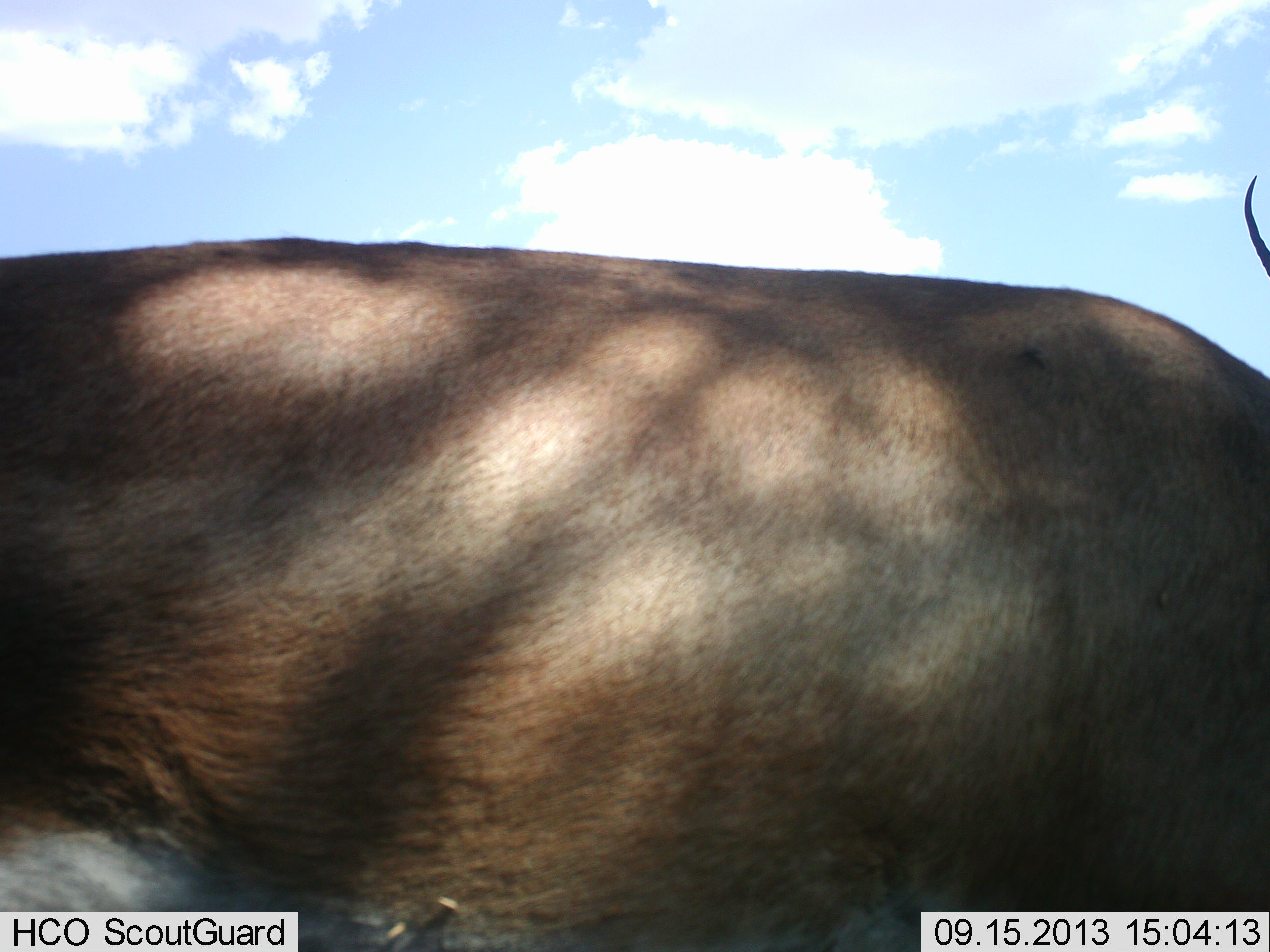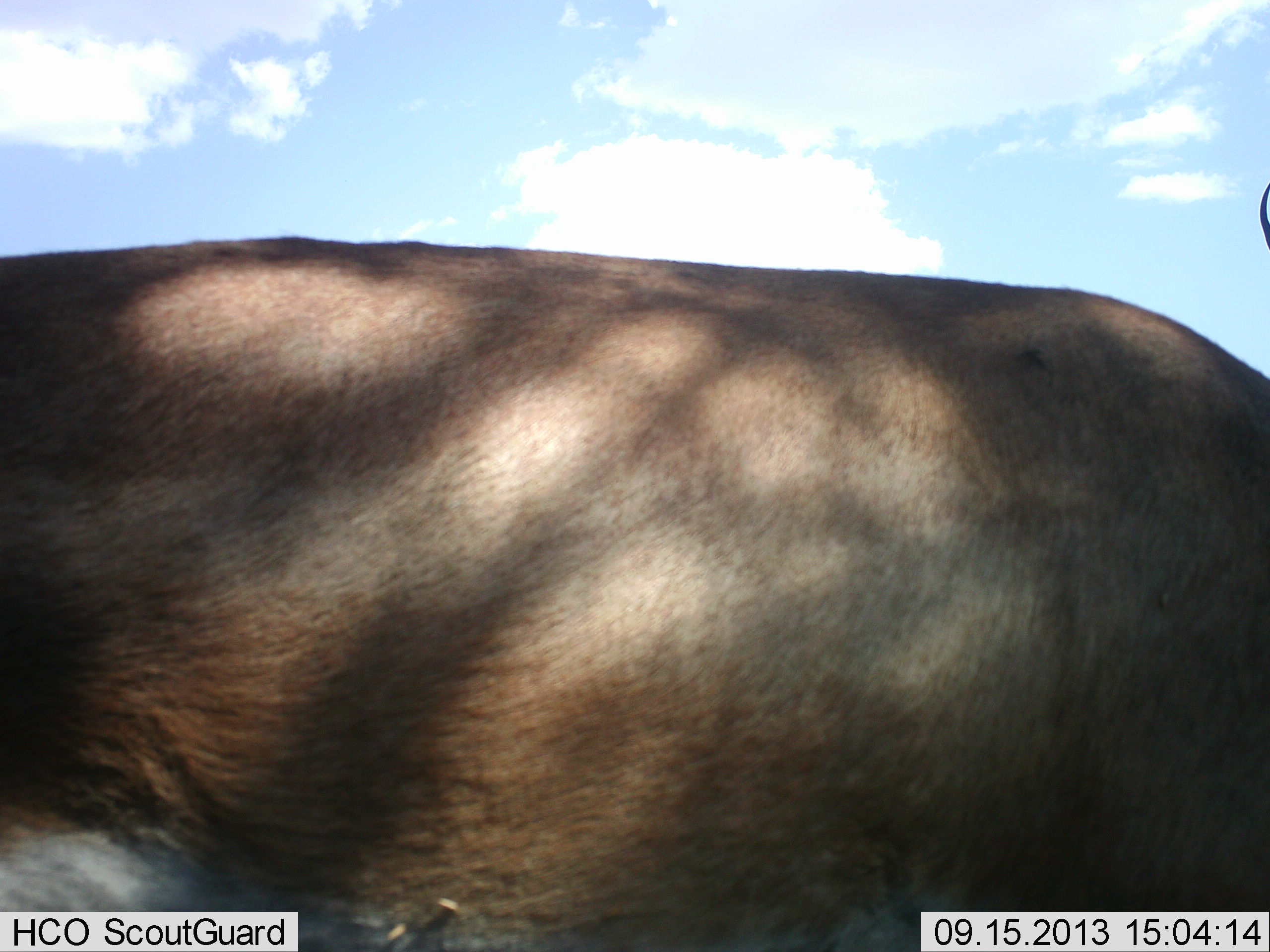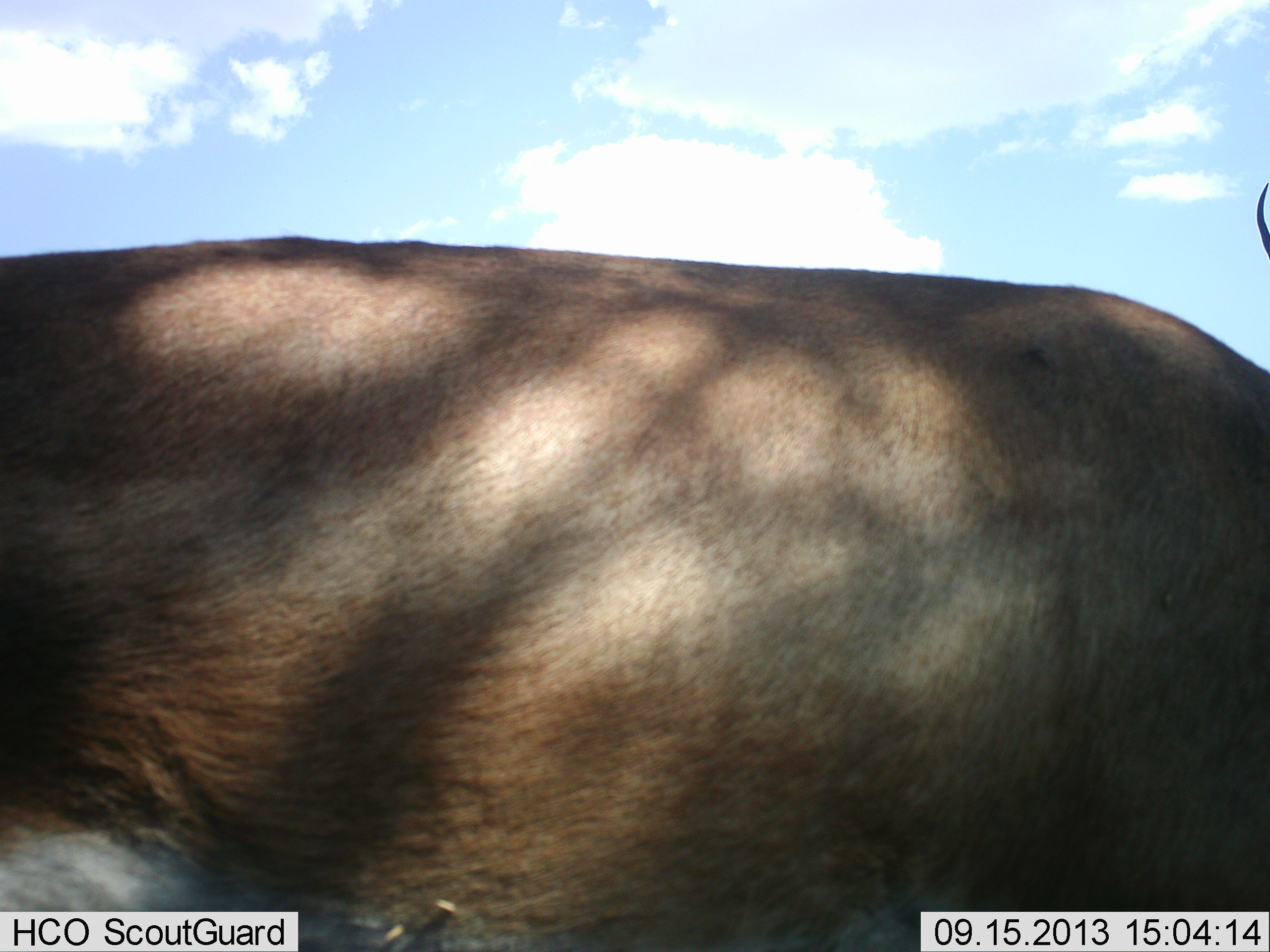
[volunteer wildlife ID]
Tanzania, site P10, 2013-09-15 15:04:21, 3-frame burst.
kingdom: Animalia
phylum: Chordata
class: Mammalia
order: Artiodactyla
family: Bovidae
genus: Nanger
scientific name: Nanger granti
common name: grant's gazelle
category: gazellegrants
Gazellegrants (grant's gazelle) (Nanger granti), count 2. Behavior (volunteer vote fractions): standing 90%, resting 0%, moving 10%, interacting 0%. Young present (vote fraction): 0%. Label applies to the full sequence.